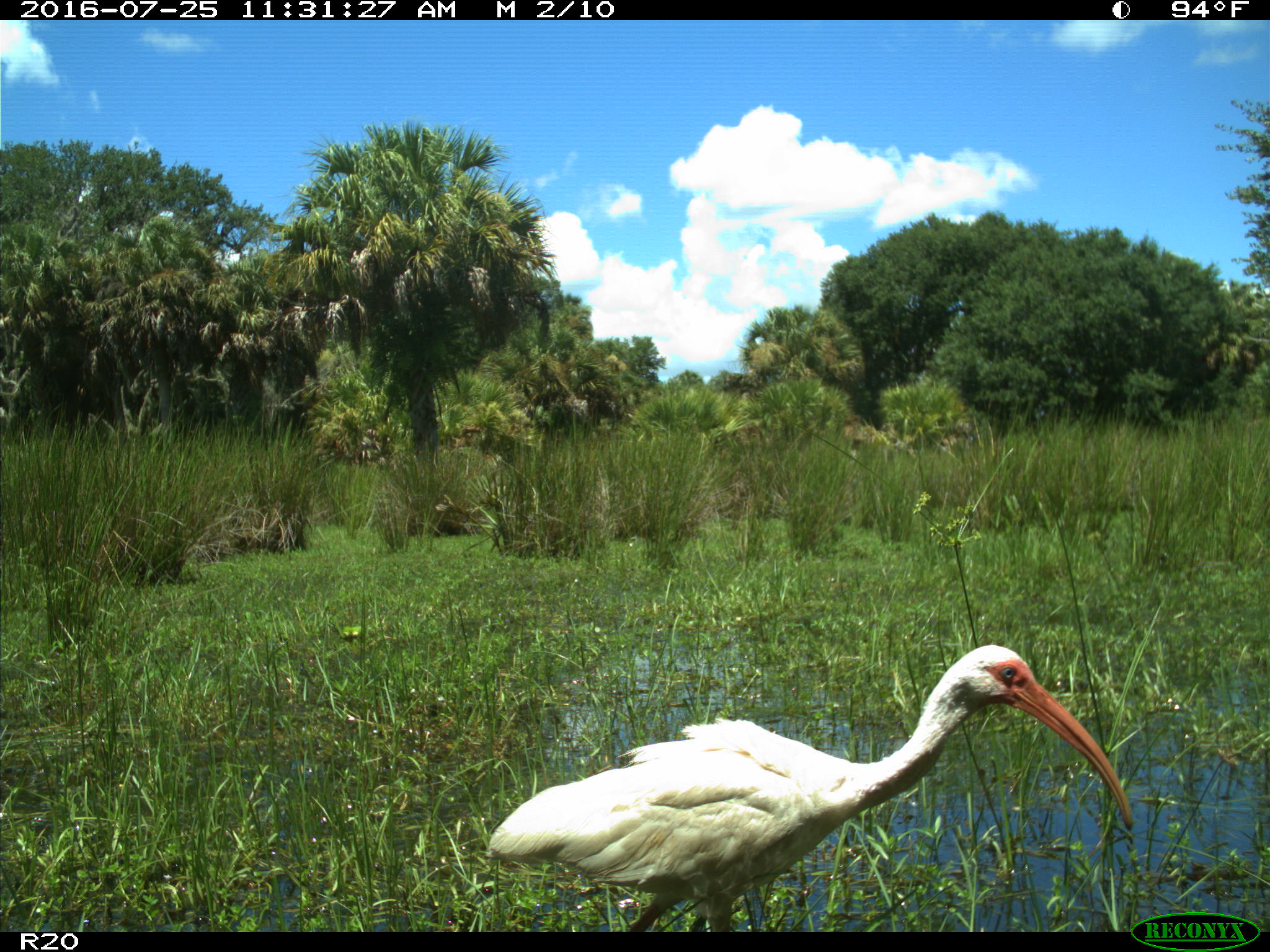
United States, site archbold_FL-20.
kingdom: Animalia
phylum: Chordata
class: Aves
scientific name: Aves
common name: birds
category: unidentified bird